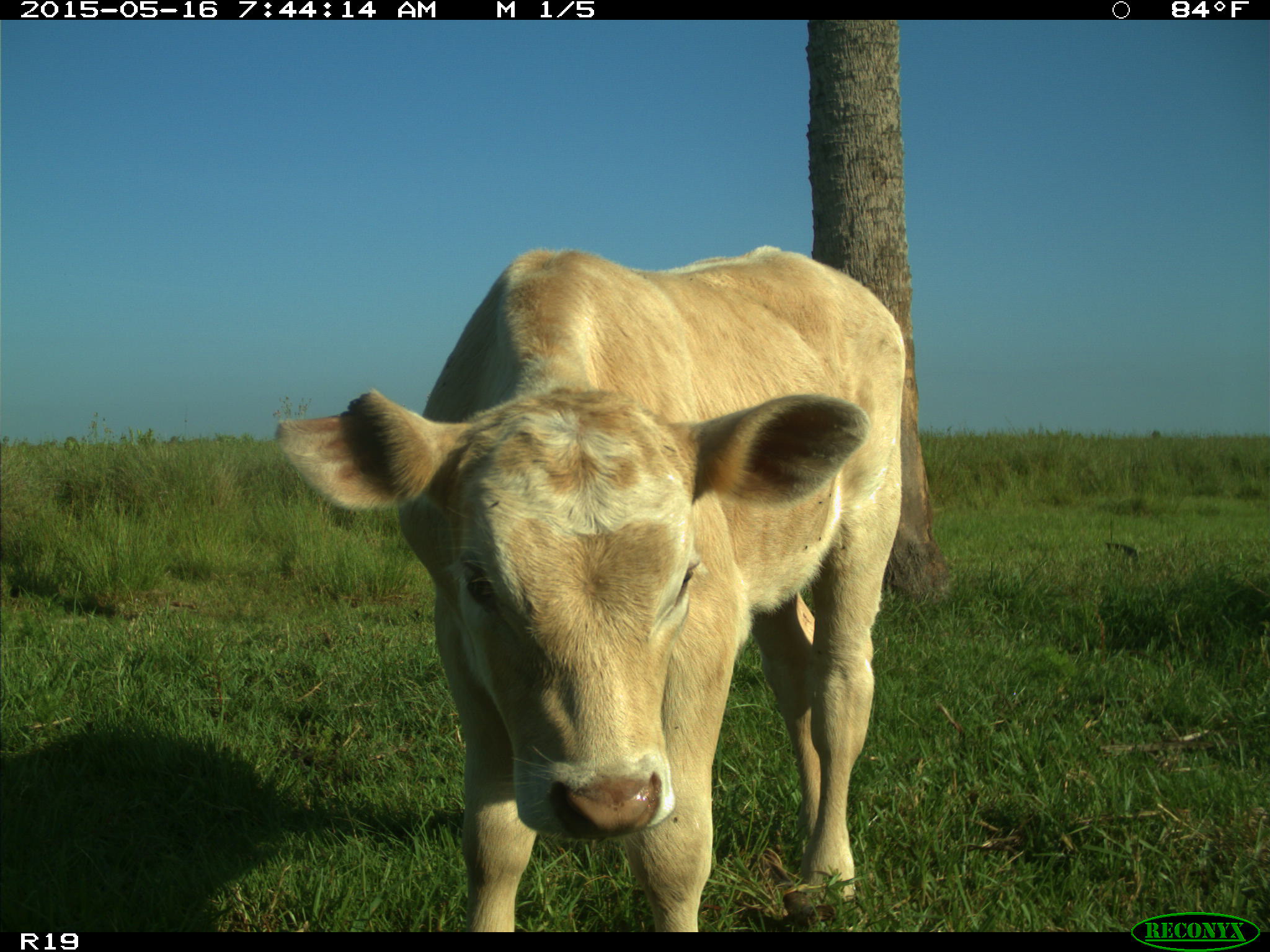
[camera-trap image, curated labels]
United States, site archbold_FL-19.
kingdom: Animalia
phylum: Chordata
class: Mammalia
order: Artiodactyla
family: Bovidae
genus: Bos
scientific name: Bos taurus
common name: domestic cow